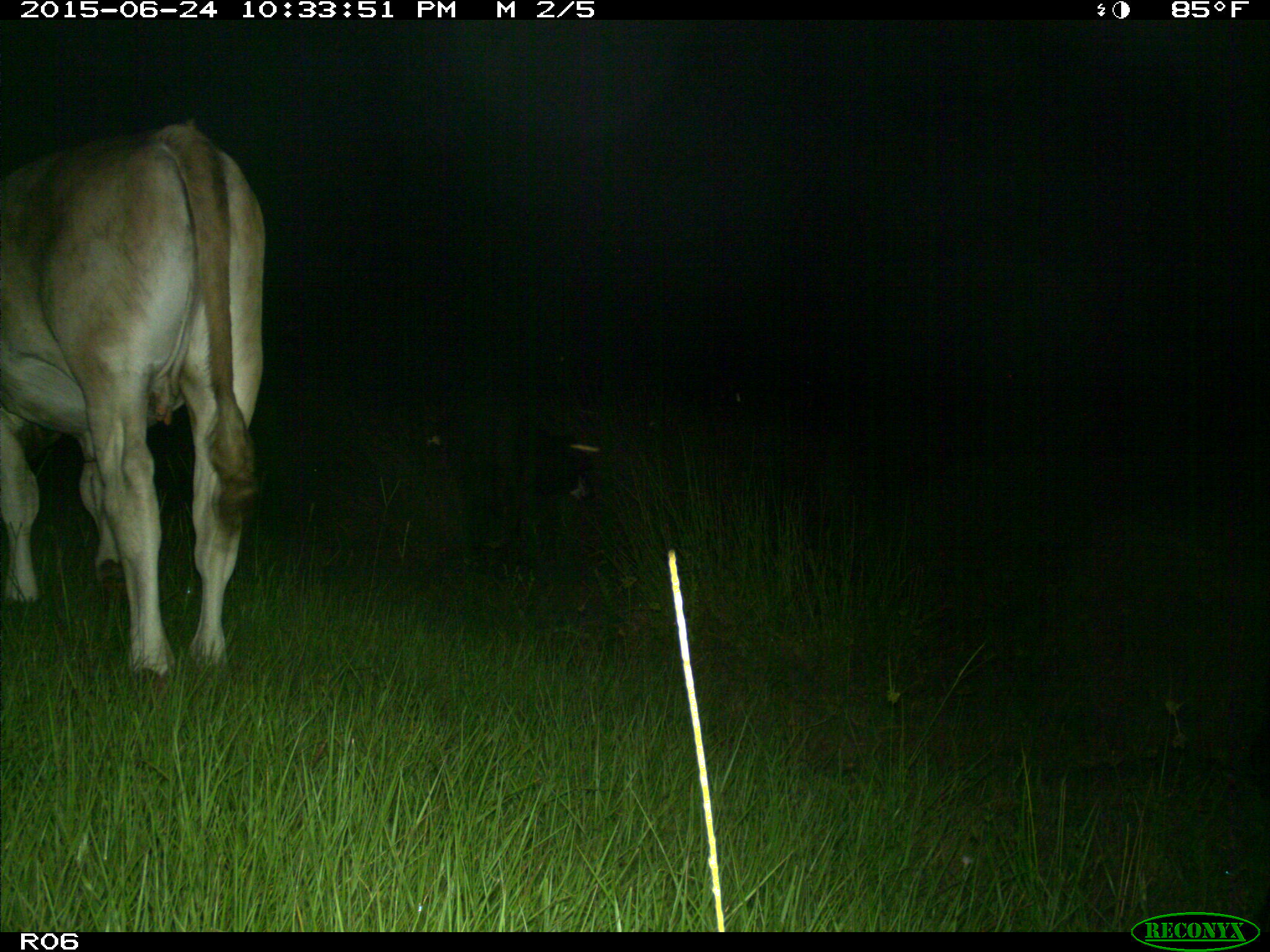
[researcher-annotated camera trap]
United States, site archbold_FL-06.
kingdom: Animalia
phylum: Chordata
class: Mammalia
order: Artiodactyla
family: Bovidae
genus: Bos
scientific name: Bos taurus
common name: domestic cow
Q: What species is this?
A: Bos taurus (domestic cow).